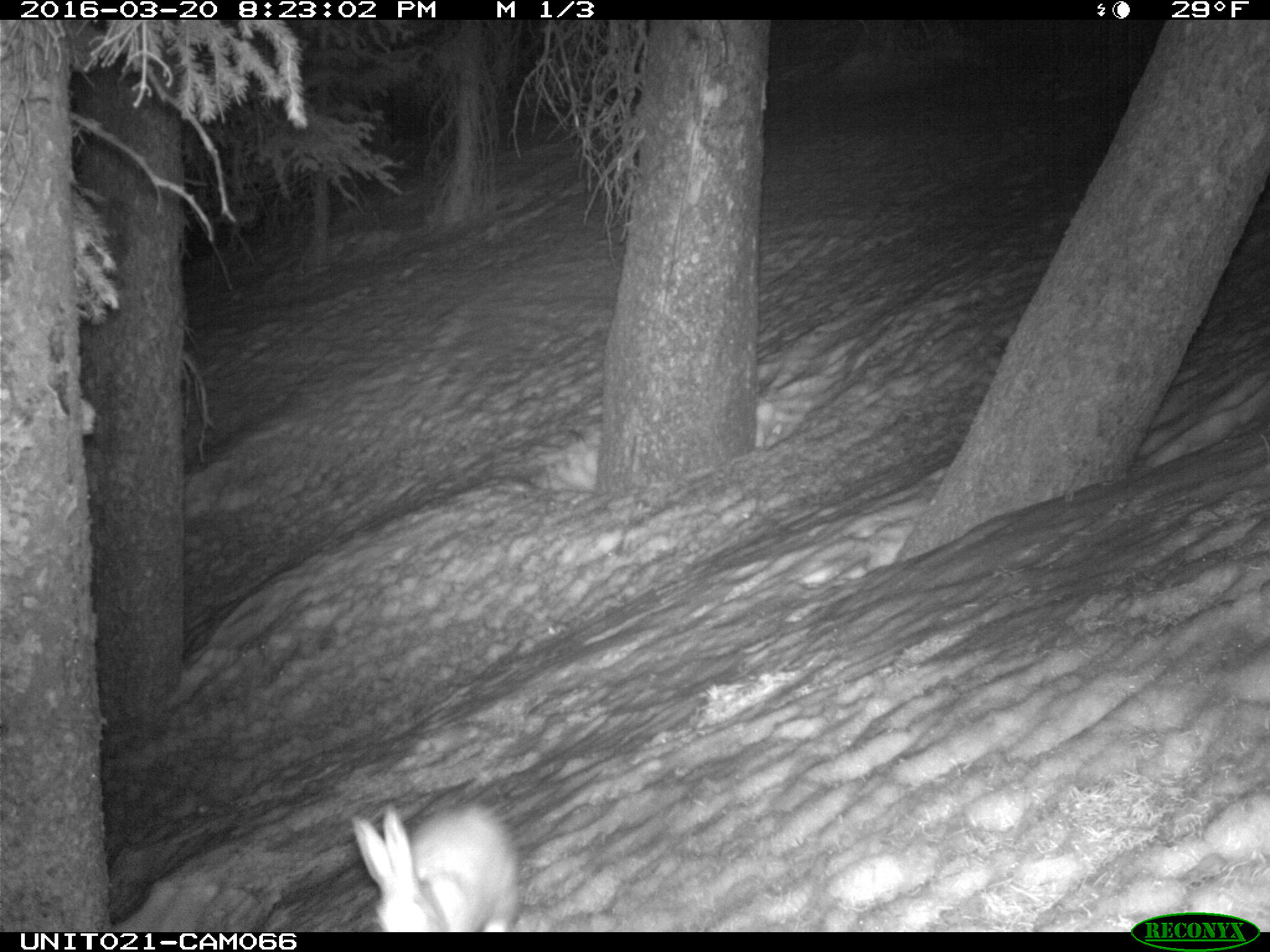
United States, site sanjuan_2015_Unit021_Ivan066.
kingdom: Animalia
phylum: Chordata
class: Mammalia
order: Lagomorpha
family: Leporidae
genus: Lepus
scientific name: Lepus americanus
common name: snowshoe hare